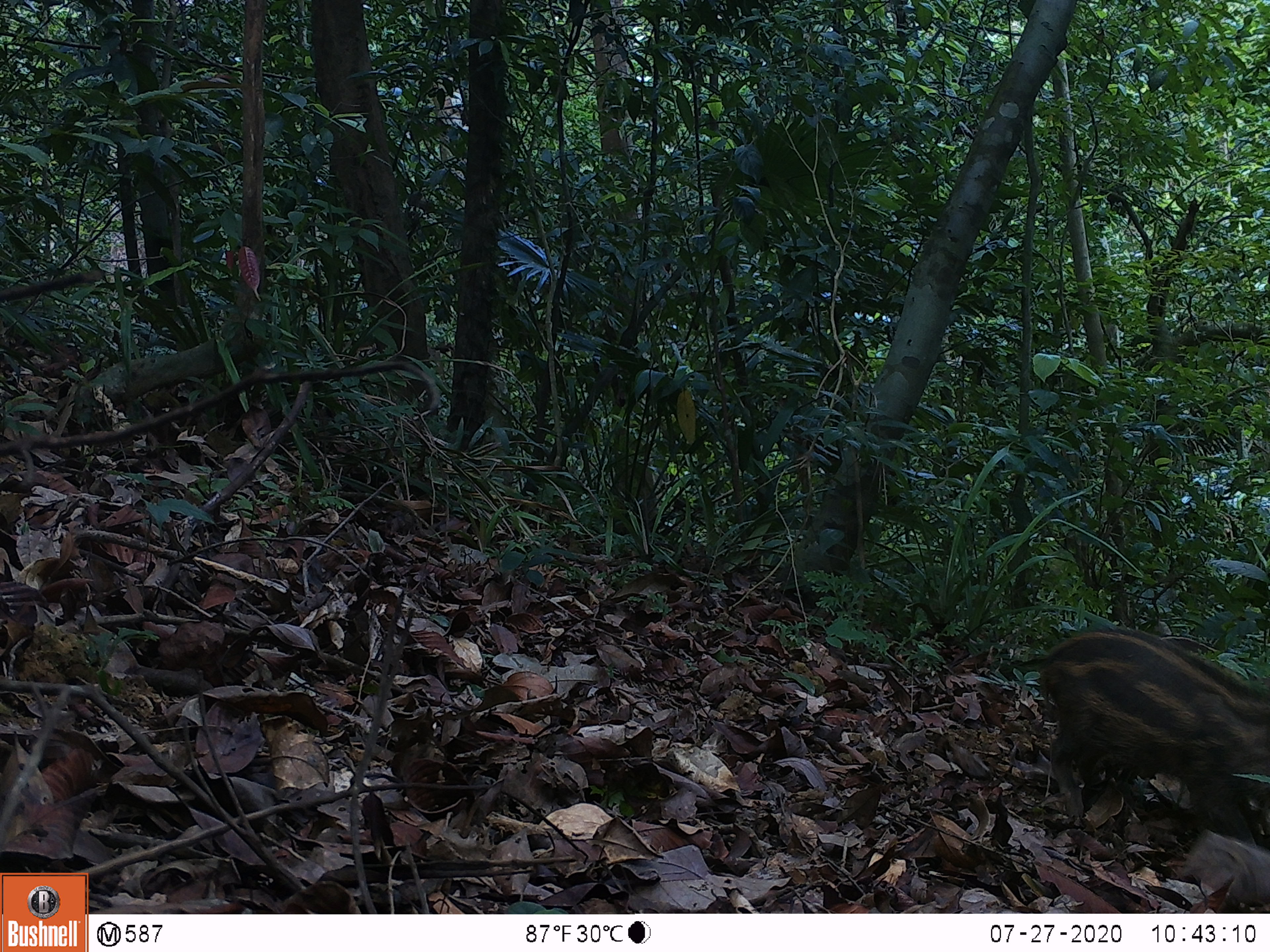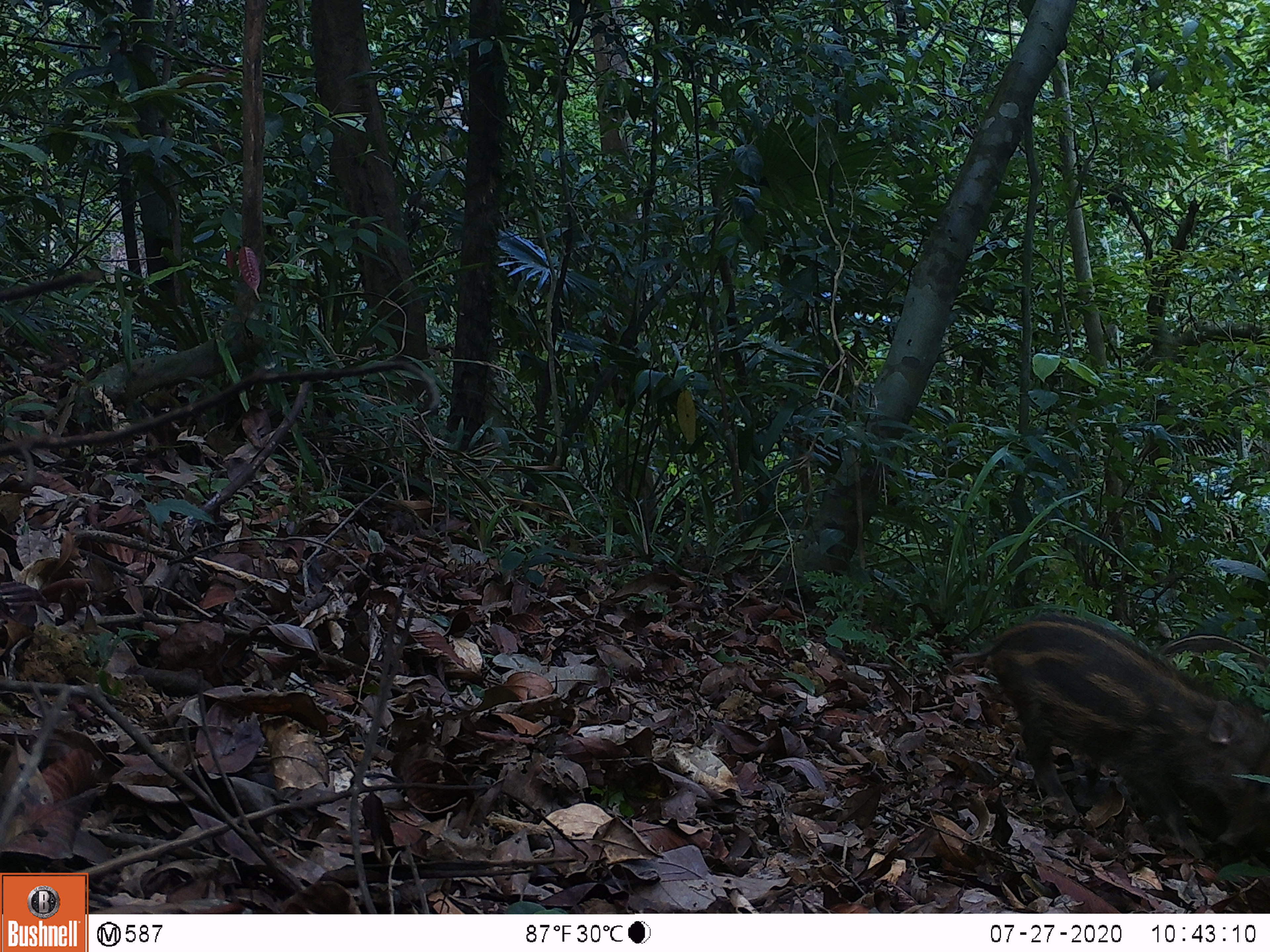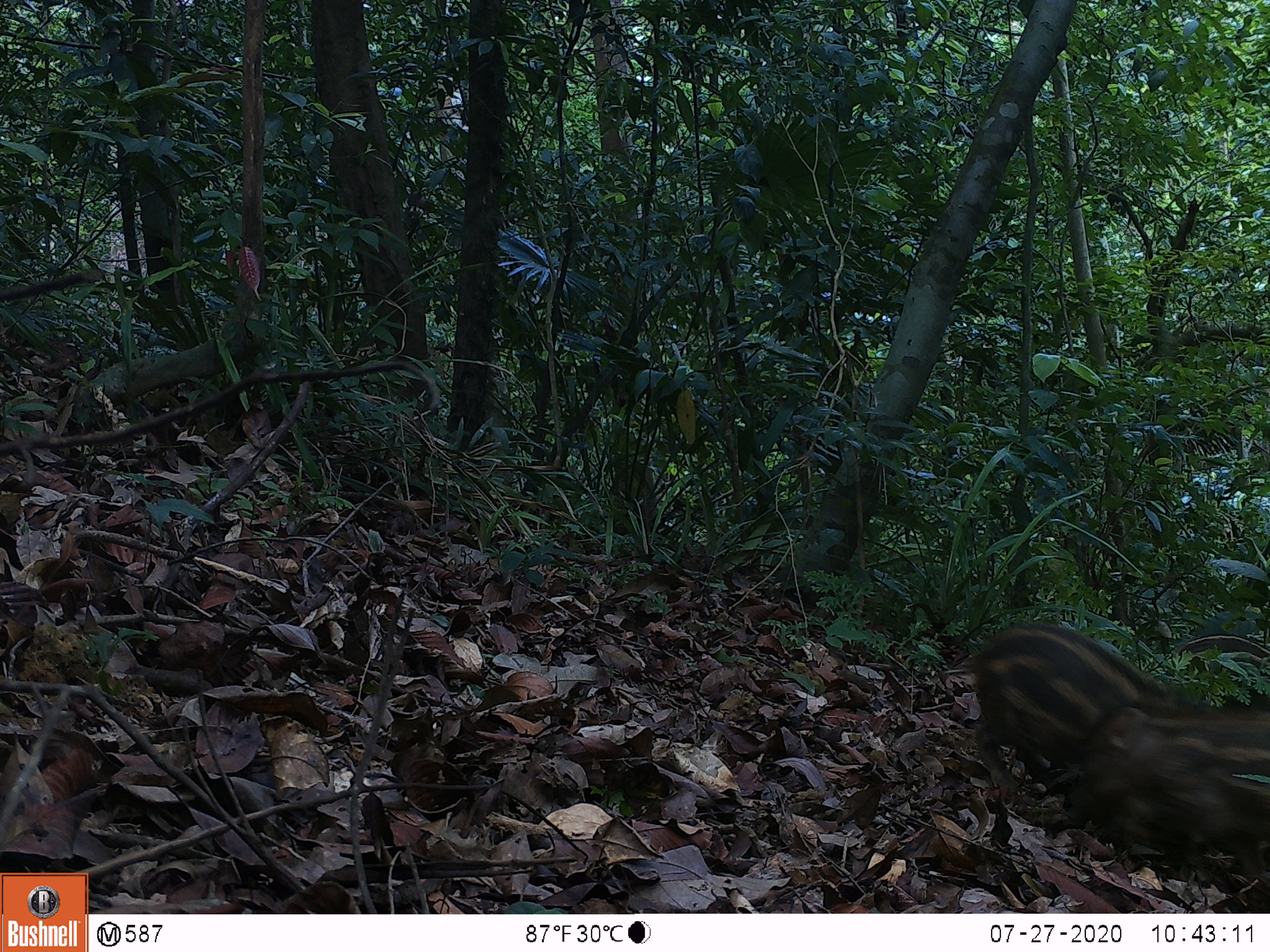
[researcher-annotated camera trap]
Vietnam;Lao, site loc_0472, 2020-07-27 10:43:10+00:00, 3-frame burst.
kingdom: Animalia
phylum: Chordata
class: Mammalia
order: Artiodactyla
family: Suidae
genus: Sus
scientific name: Sus scrofa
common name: eurasian wild pig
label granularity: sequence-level